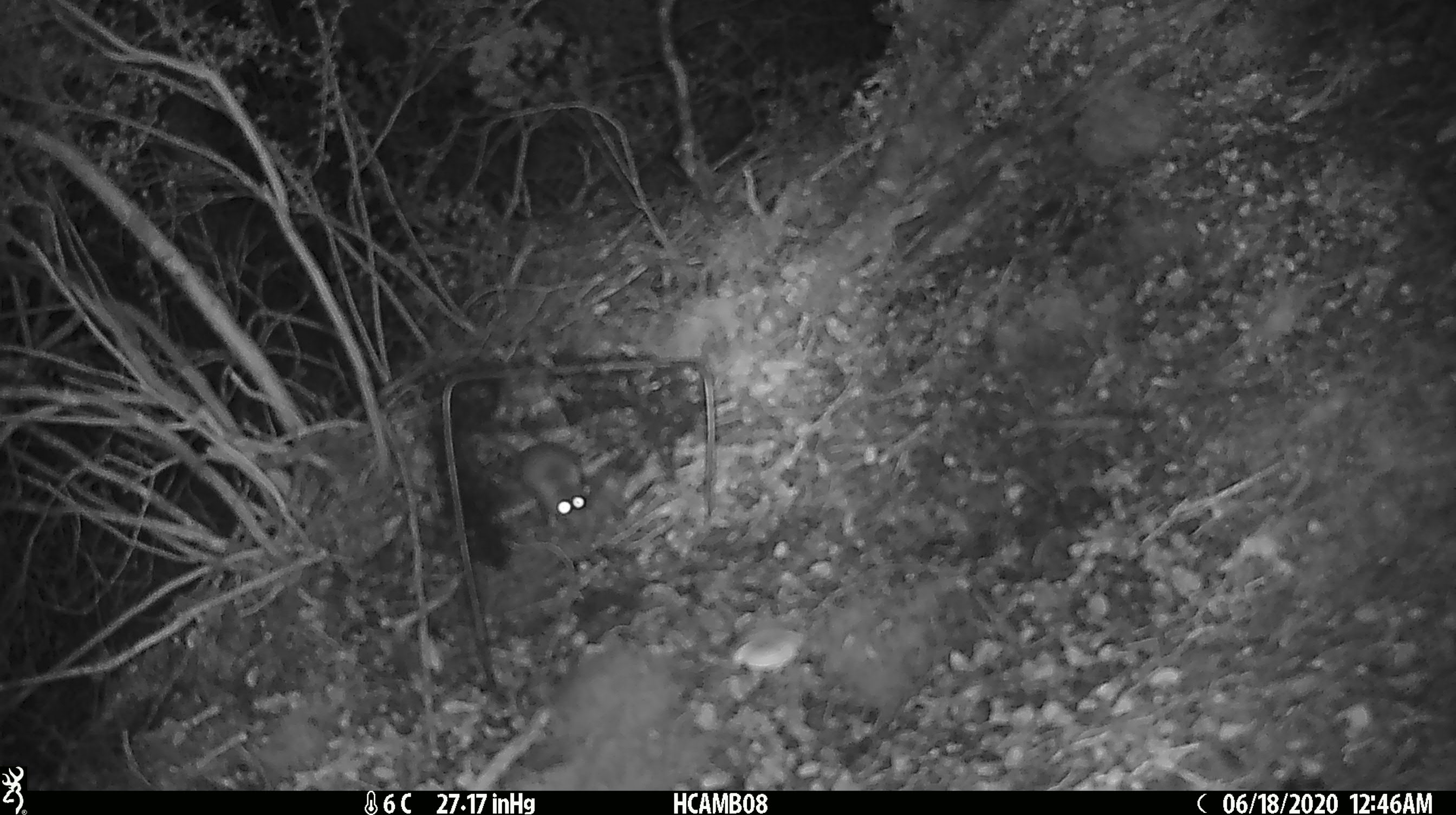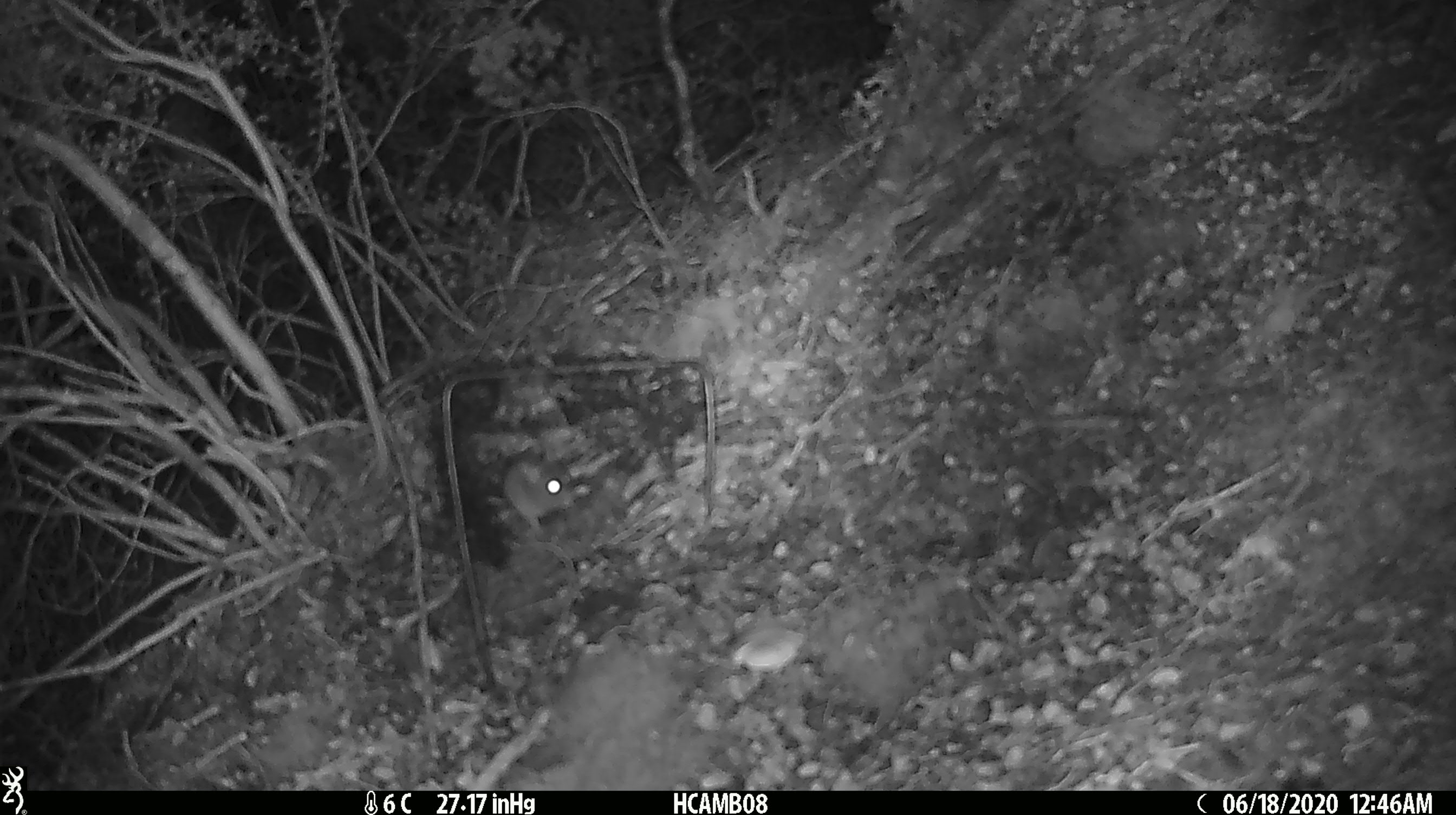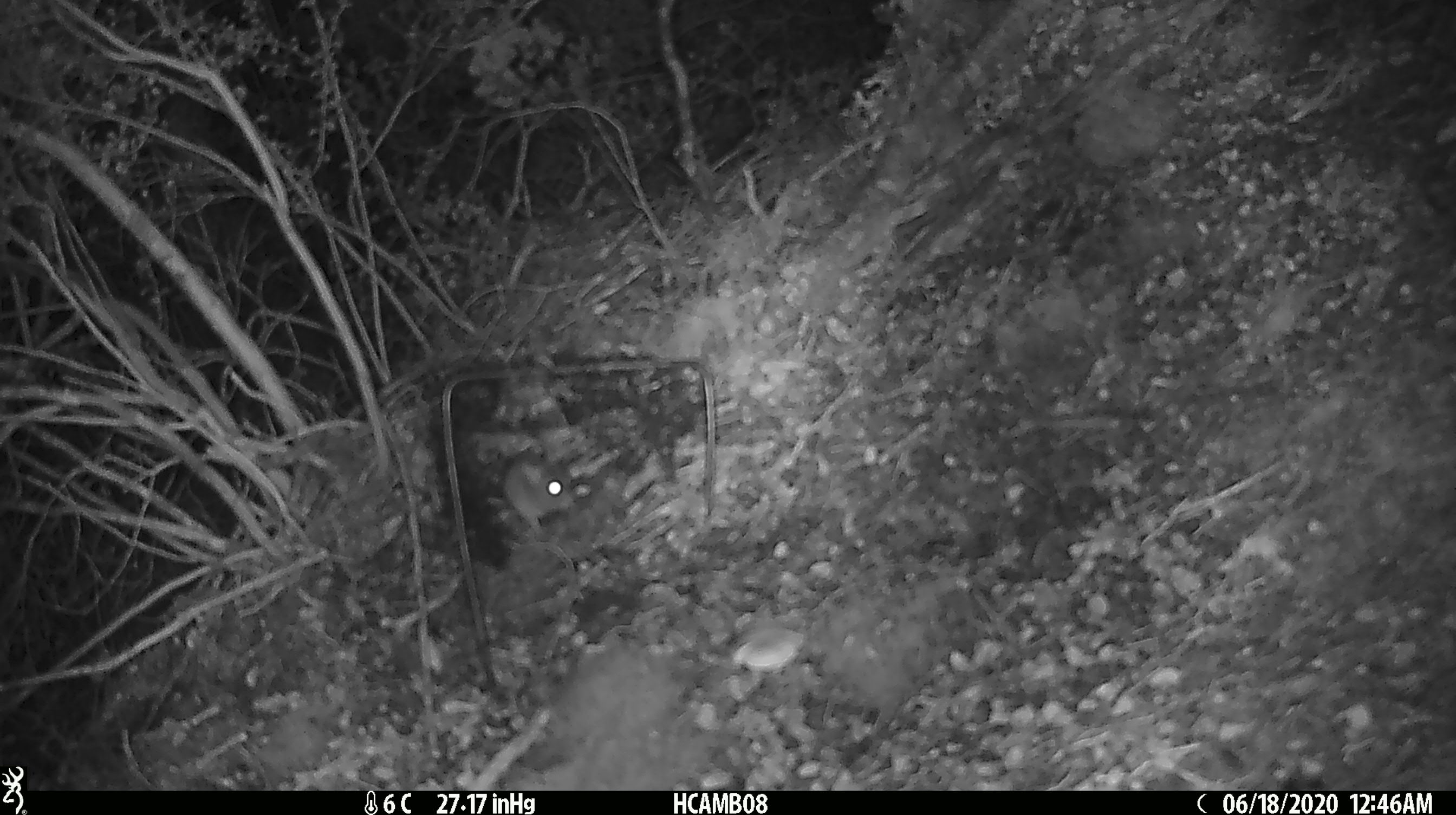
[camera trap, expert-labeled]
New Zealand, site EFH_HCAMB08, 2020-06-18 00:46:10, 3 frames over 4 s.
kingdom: Animalia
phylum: Chordata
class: Mammalia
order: Rodentia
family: Muridae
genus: Mus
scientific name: Mus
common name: mouse